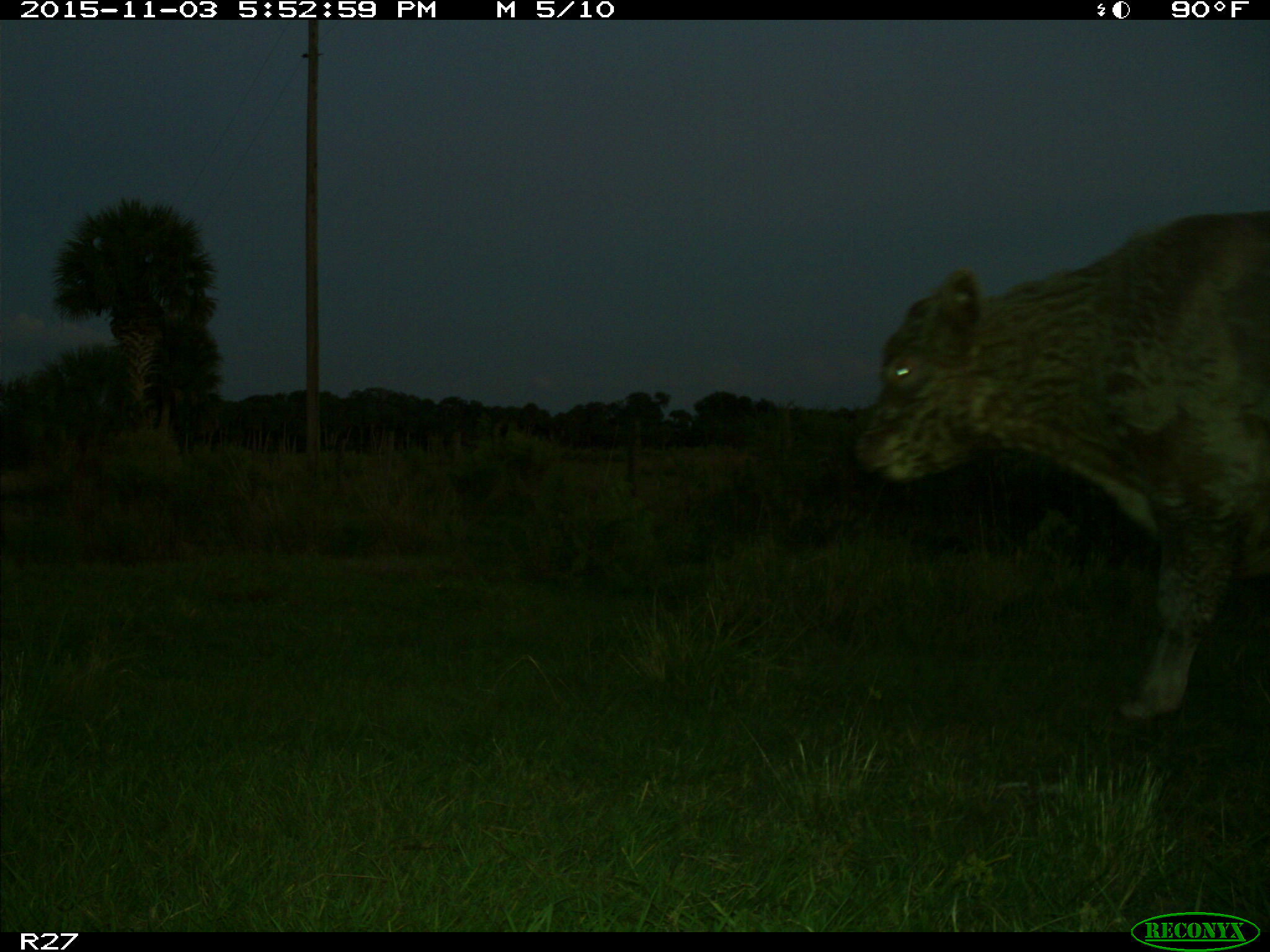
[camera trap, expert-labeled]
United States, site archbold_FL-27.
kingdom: Animalia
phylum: Chordata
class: Mammalia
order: Artiodactyla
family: Bovidae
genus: Bos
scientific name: Bos taurus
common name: domestic cow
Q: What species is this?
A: Bos taurus (domestic cow).